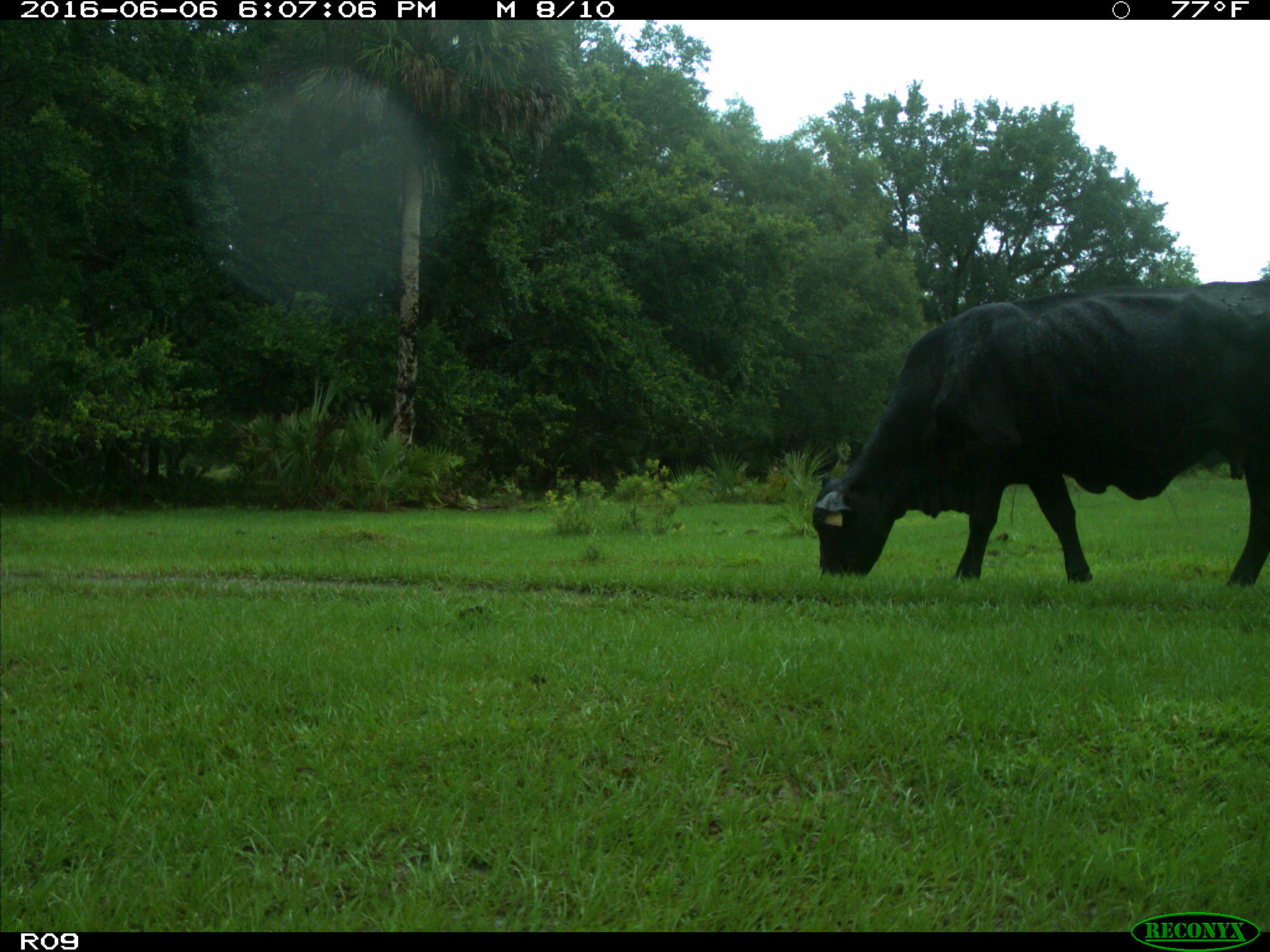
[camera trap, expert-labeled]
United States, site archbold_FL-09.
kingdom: Animalia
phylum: Chordata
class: Mammalia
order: Artiodactyla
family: Bovidae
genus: Bos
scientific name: Bos taurus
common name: domestic cow